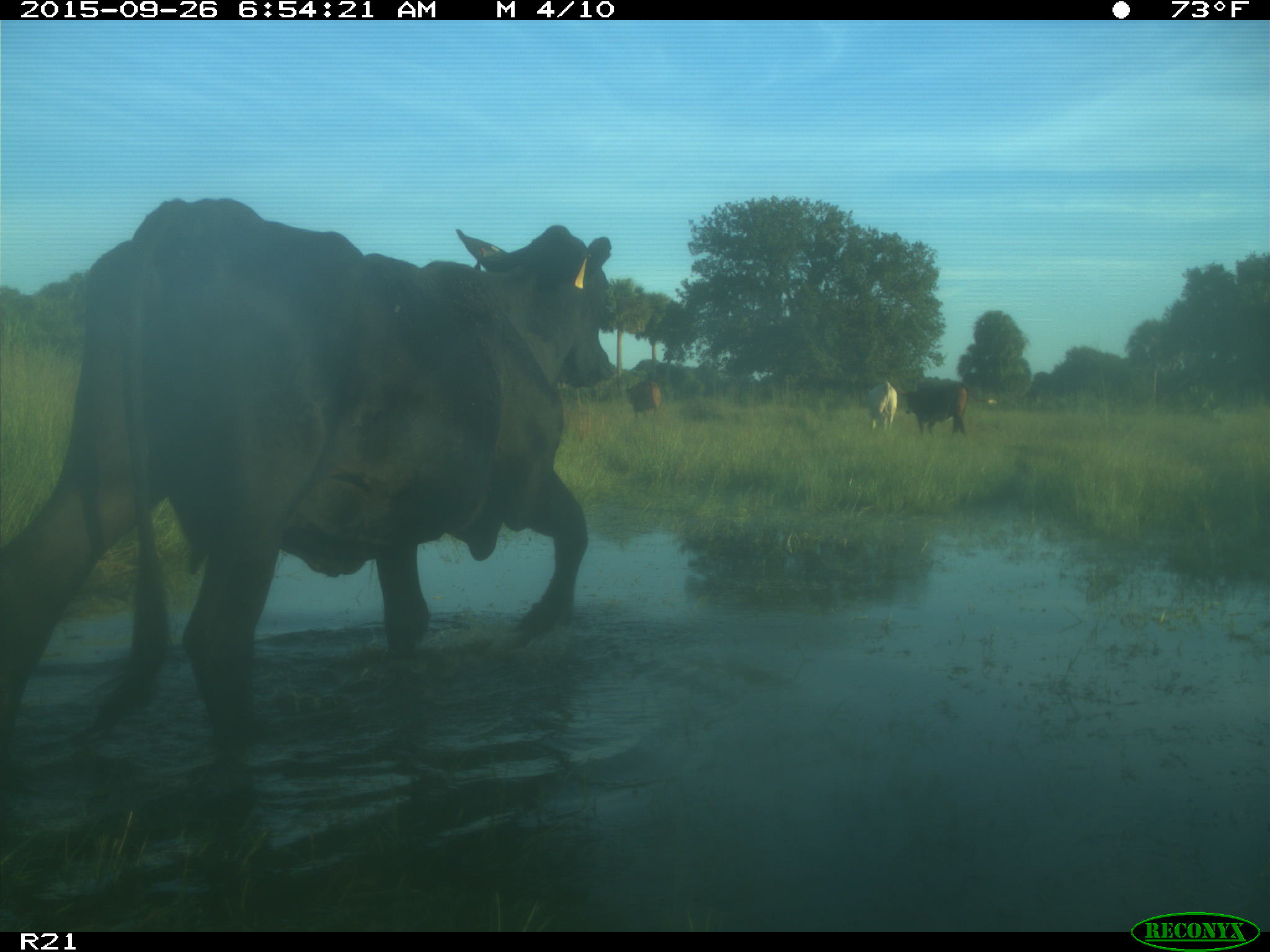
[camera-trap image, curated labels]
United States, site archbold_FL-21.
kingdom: Animalia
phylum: Chordata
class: Mammalia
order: Artiodactyla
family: Bovidae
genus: Bos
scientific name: Bos taurus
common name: domestic cow